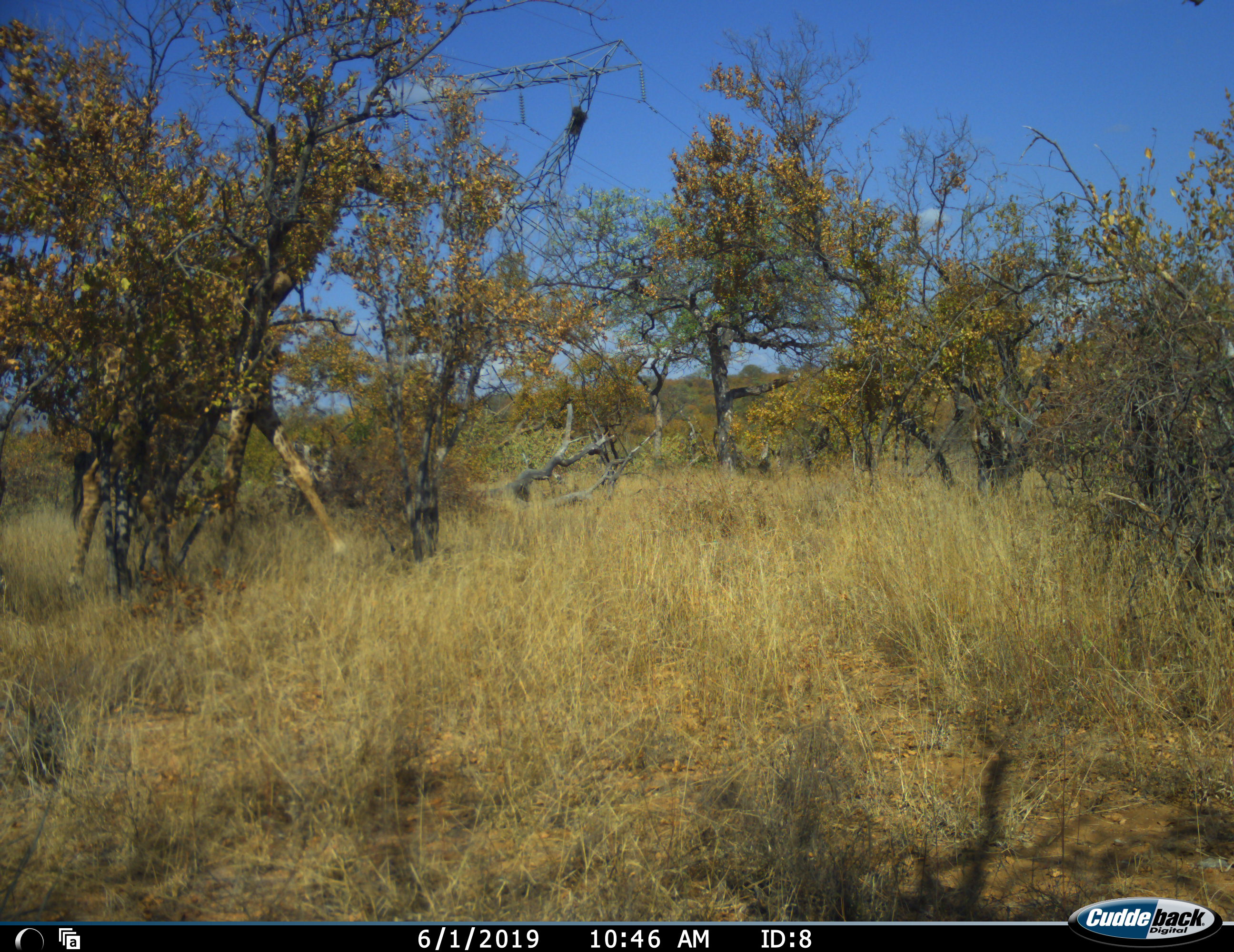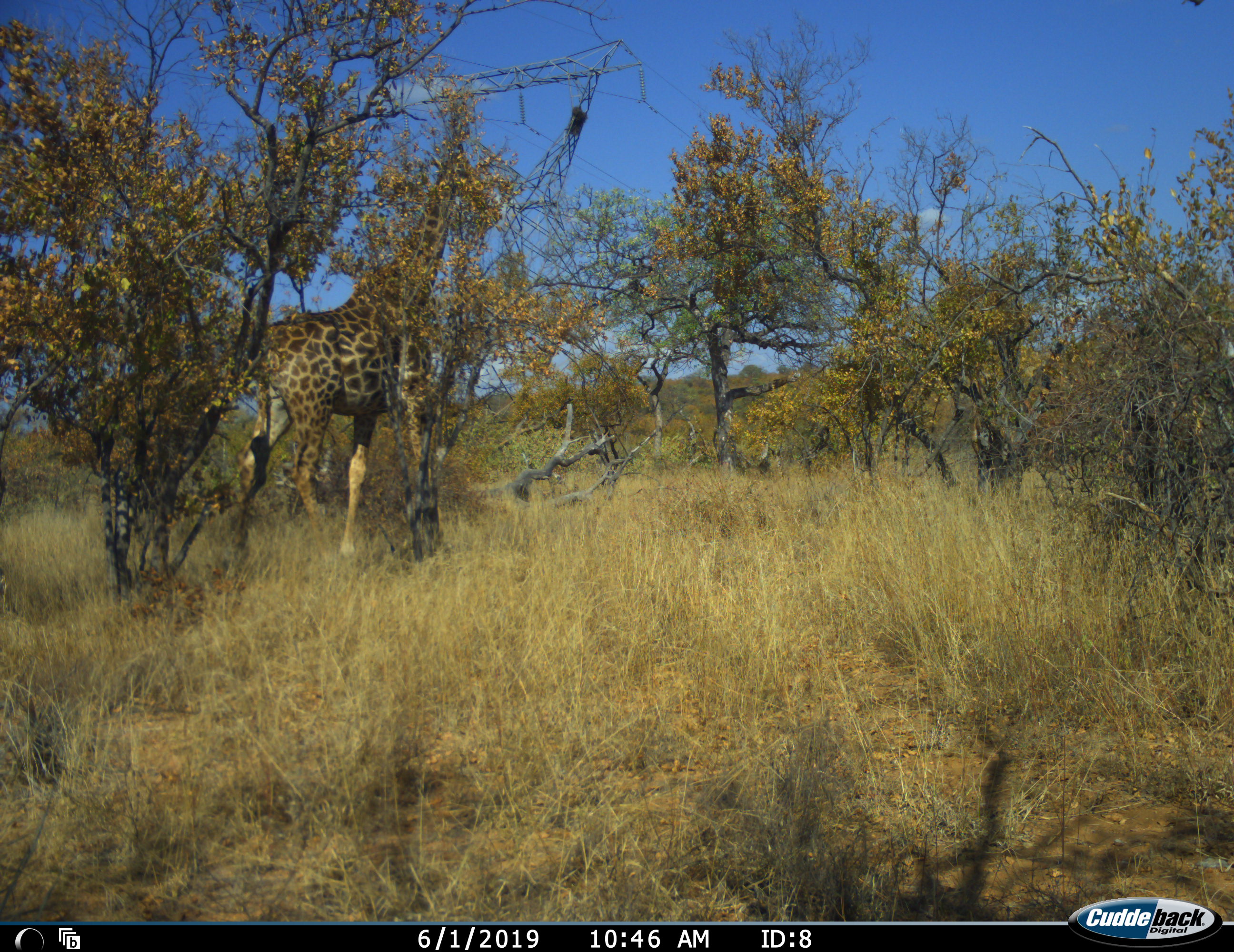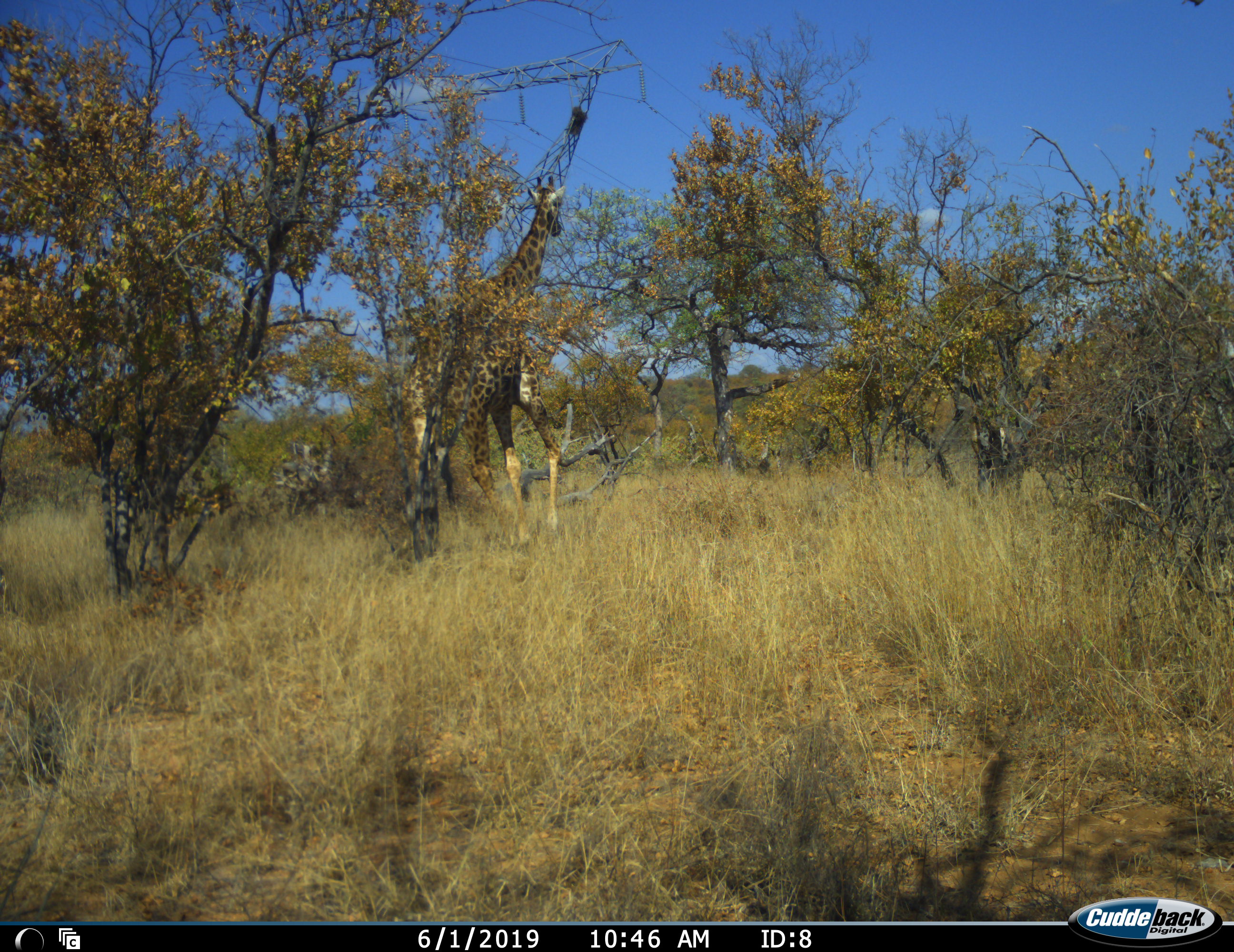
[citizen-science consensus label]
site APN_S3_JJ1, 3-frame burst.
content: unidentified animal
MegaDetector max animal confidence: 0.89